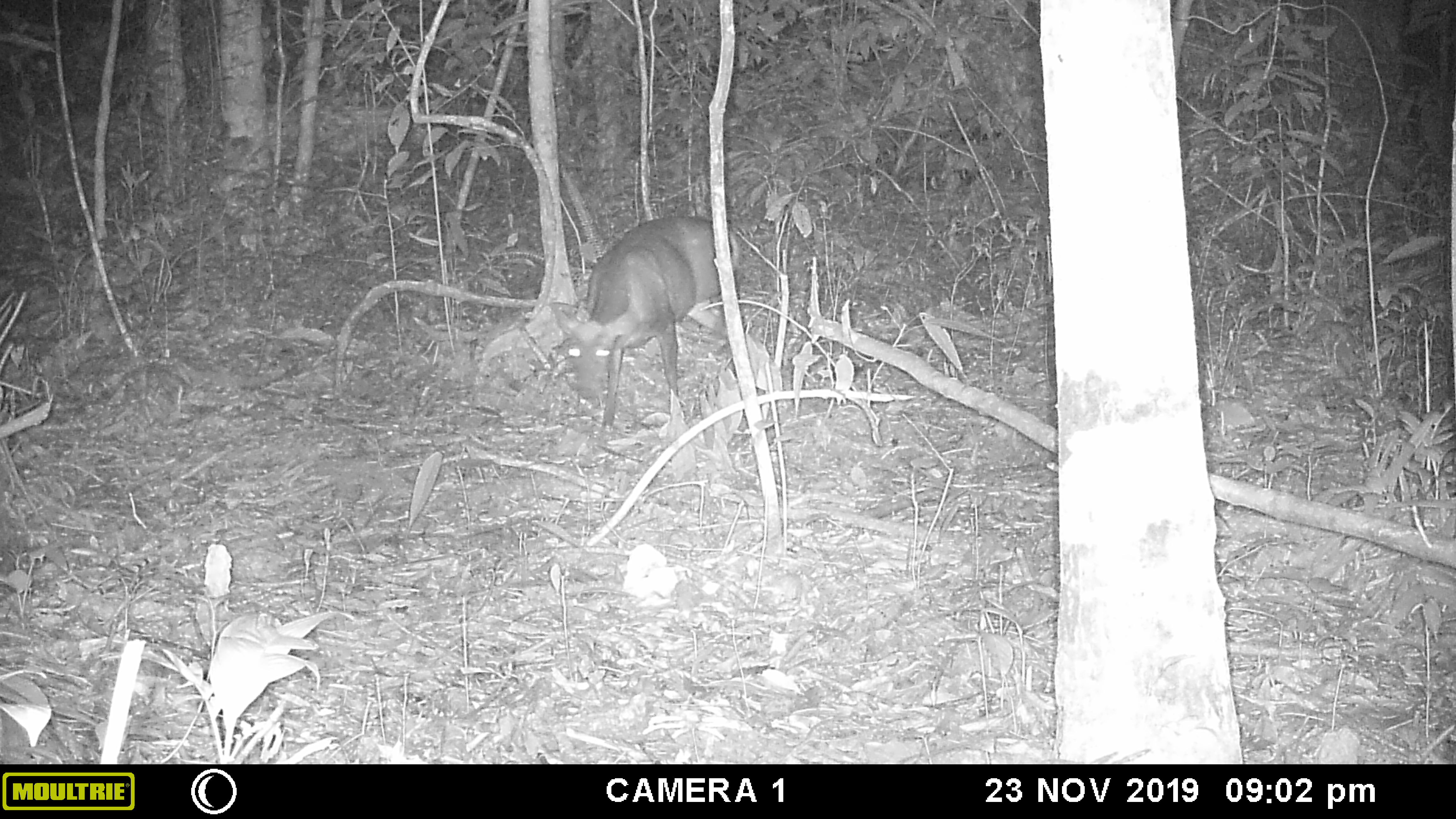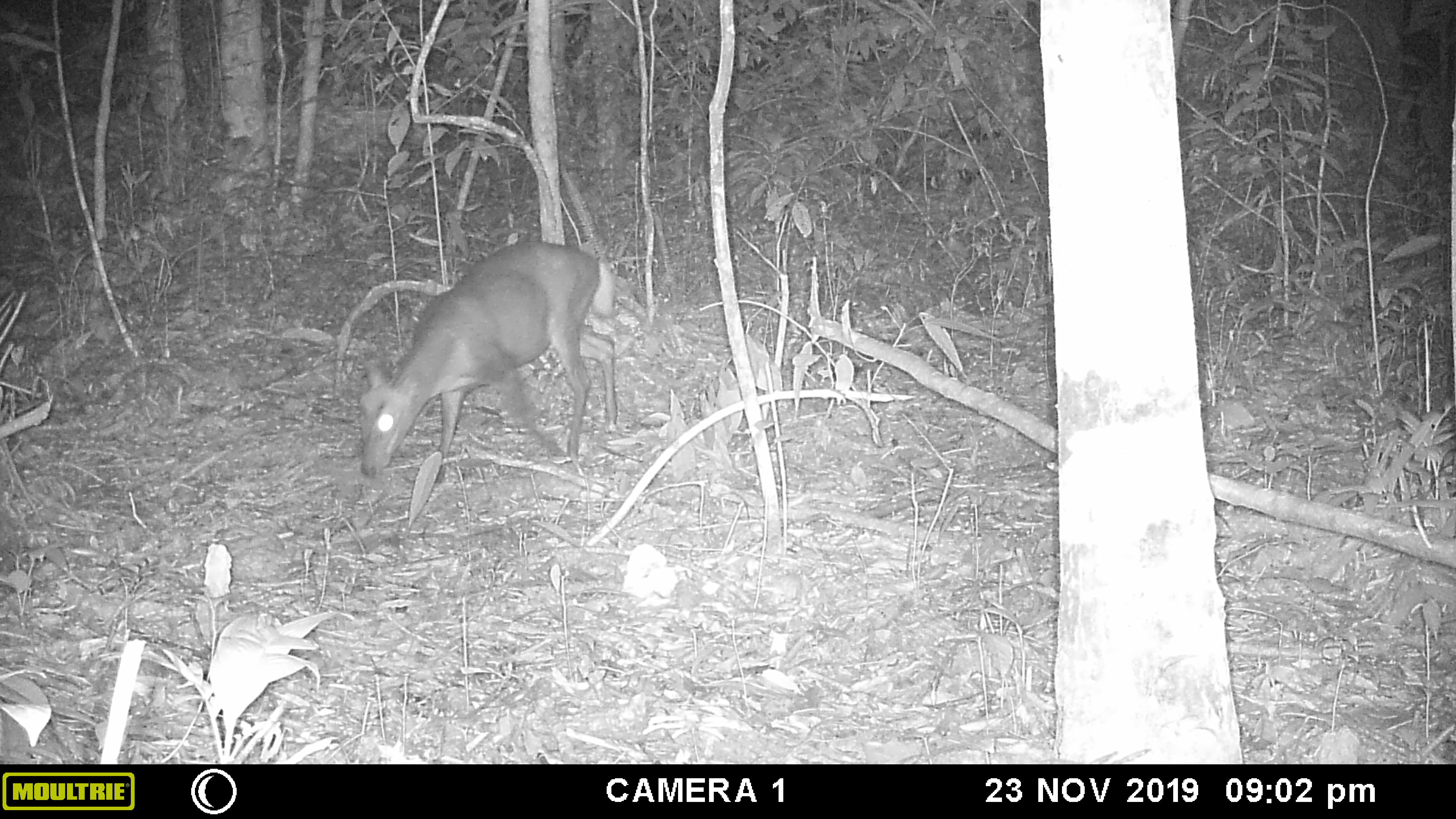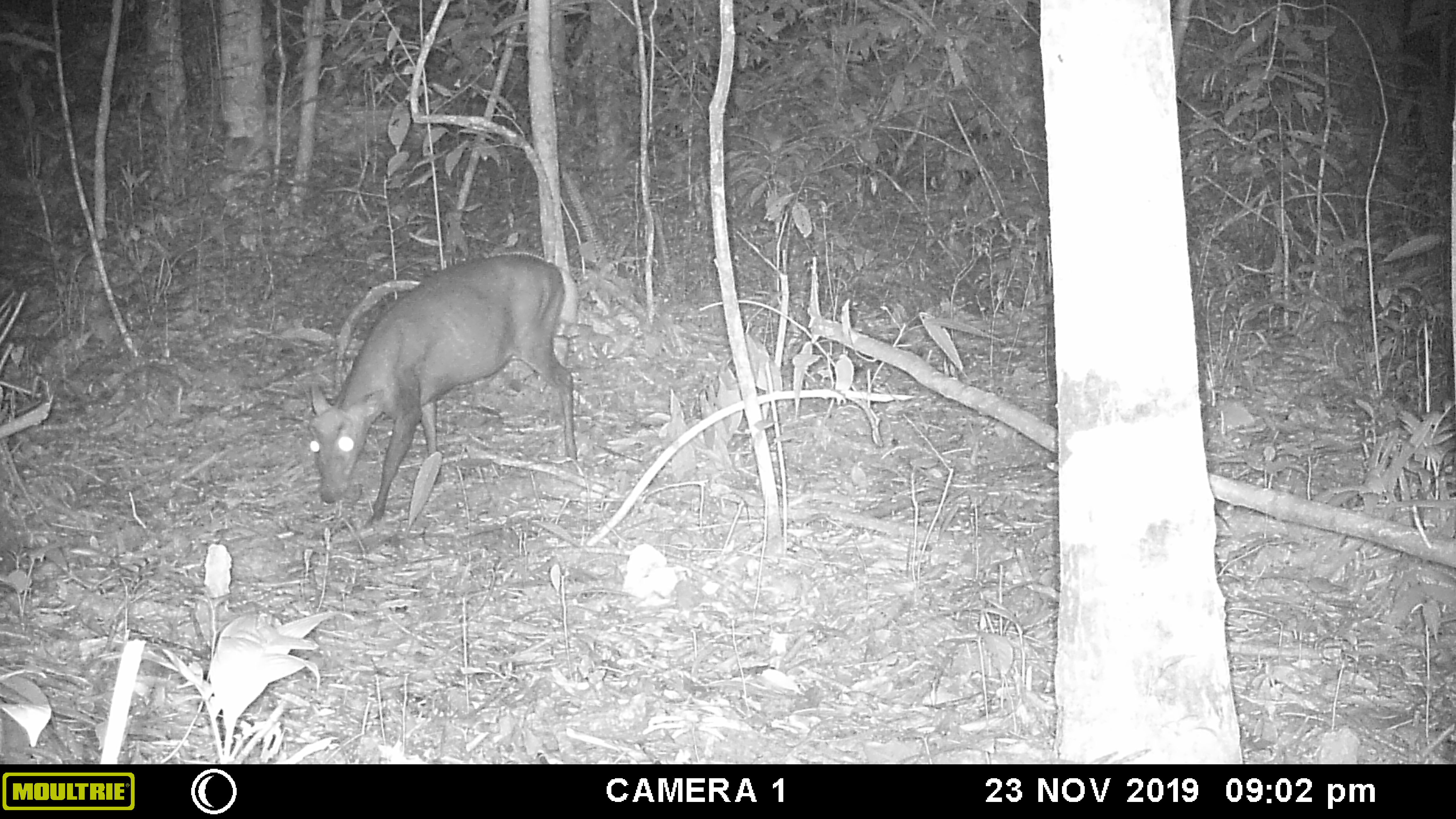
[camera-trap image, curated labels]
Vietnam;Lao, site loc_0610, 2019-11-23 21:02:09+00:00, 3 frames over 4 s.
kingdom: Animalia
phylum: Chordata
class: Mammalia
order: Artiodactyla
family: Cervidae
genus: Muntiacus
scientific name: Muntiacus rooseveltorum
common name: roosevelt's muntjac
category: roosevelts muntjac group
Roosevelts muntjac group (roosevelt's muntjac) (Muntiacus rooseveltorum). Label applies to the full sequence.